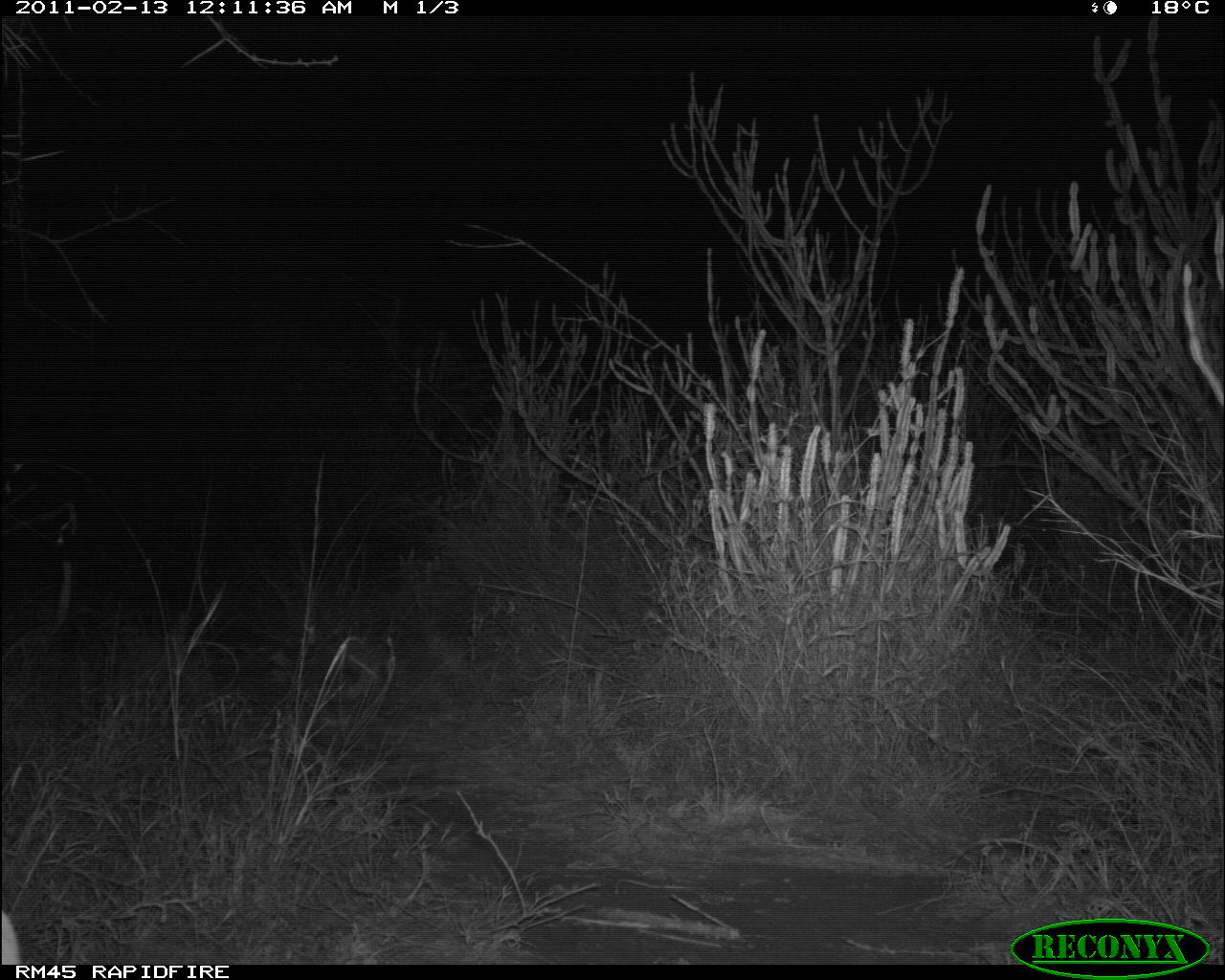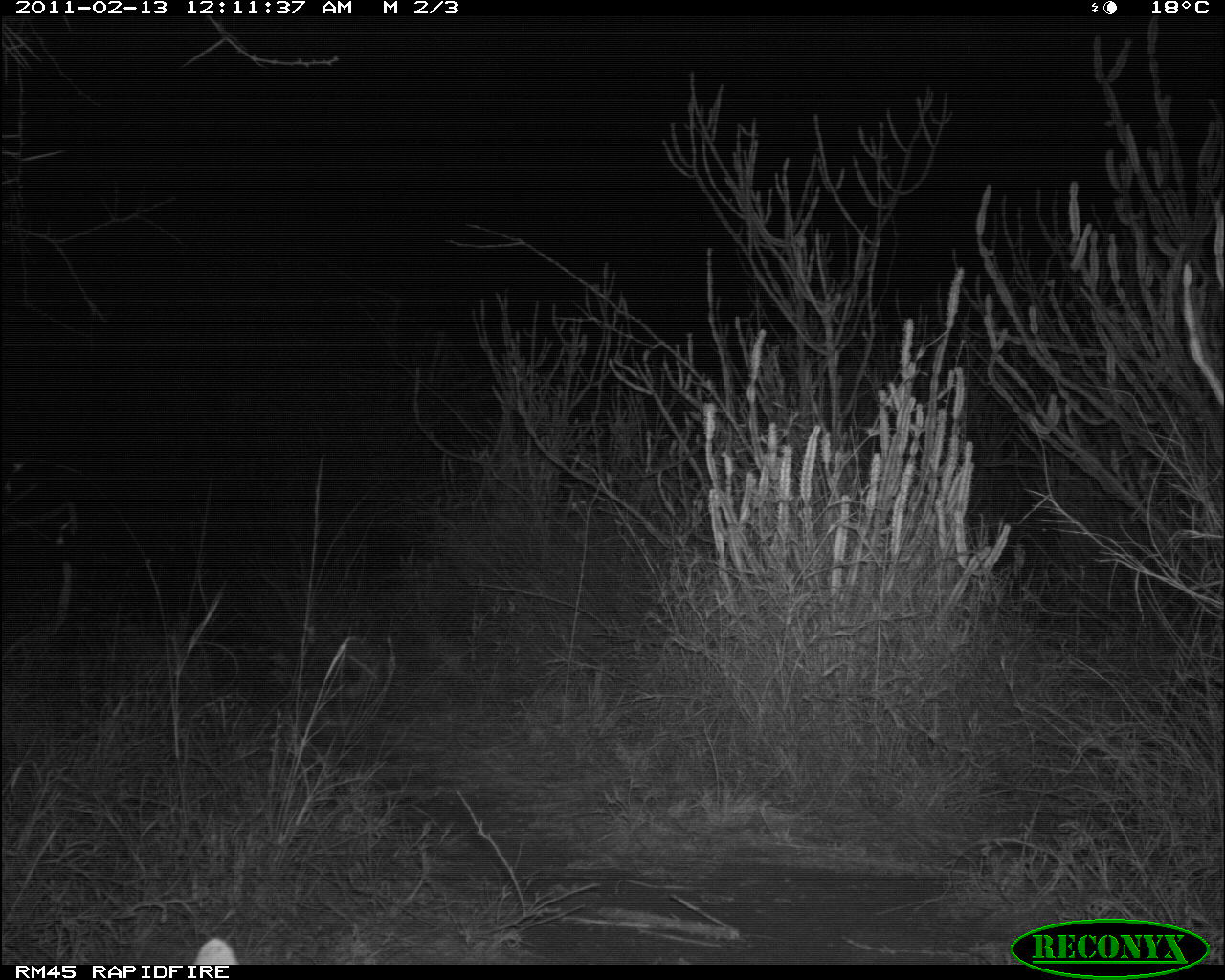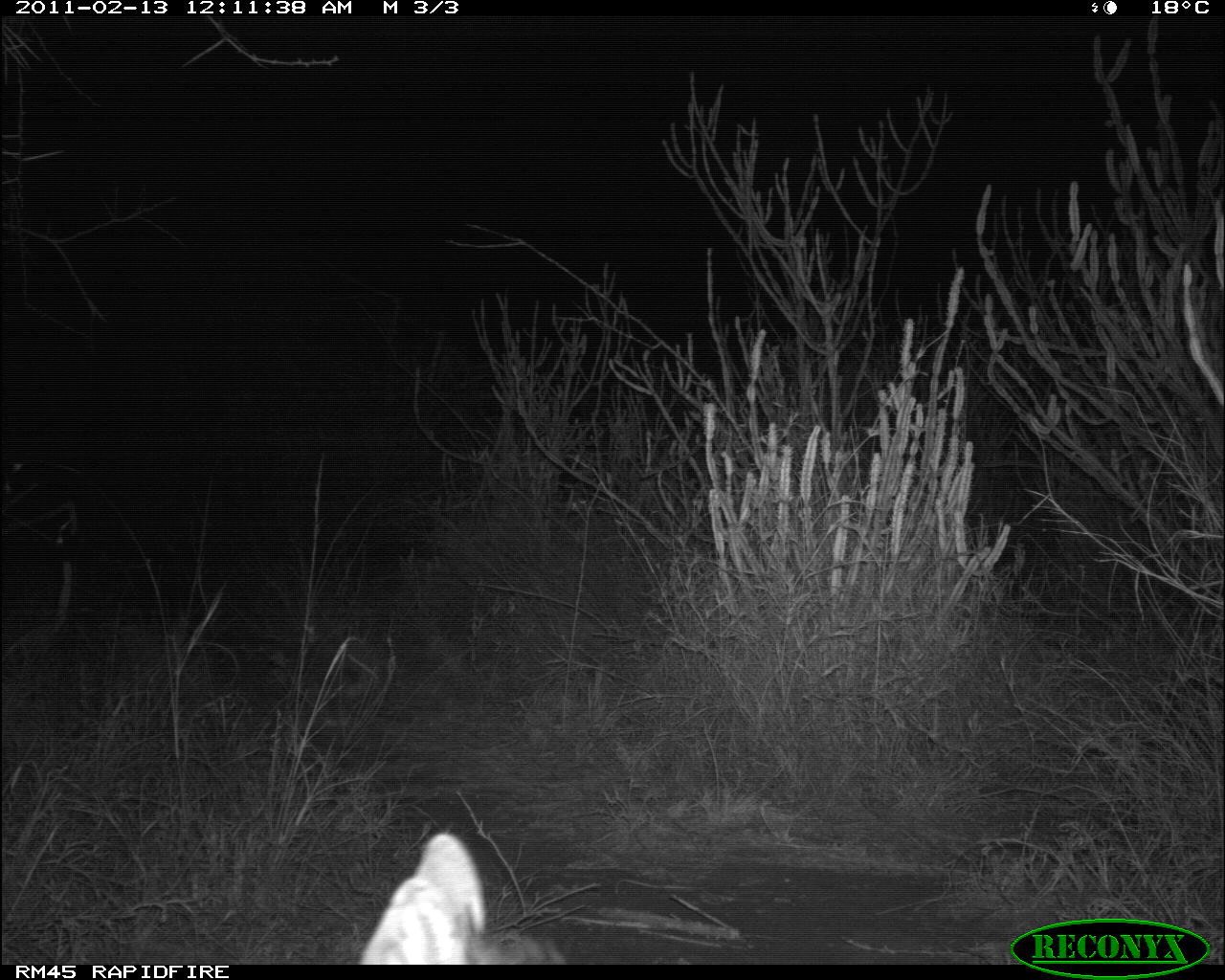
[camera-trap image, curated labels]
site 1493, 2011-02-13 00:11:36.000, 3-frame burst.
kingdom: Animalia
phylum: Chordata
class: Mammalia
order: Artiodactyla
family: Bovidae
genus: Madoqua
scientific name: Madoqua guentheri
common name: günther's dik-dik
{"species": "Madoqua guentheri (günther's dik-dik)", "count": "1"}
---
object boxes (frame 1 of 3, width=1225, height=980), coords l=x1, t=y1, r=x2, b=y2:
madoqua guentheri: l=1, t=911, r=18, b=965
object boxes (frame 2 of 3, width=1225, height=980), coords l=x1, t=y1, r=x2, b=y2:
madoqua guentheri: l=193, t=937, r=238, b=964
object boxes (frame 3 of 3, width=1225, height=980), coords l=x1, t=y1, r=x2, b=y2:
madoqua guentheri: l=359, t=829, r=563, b=964